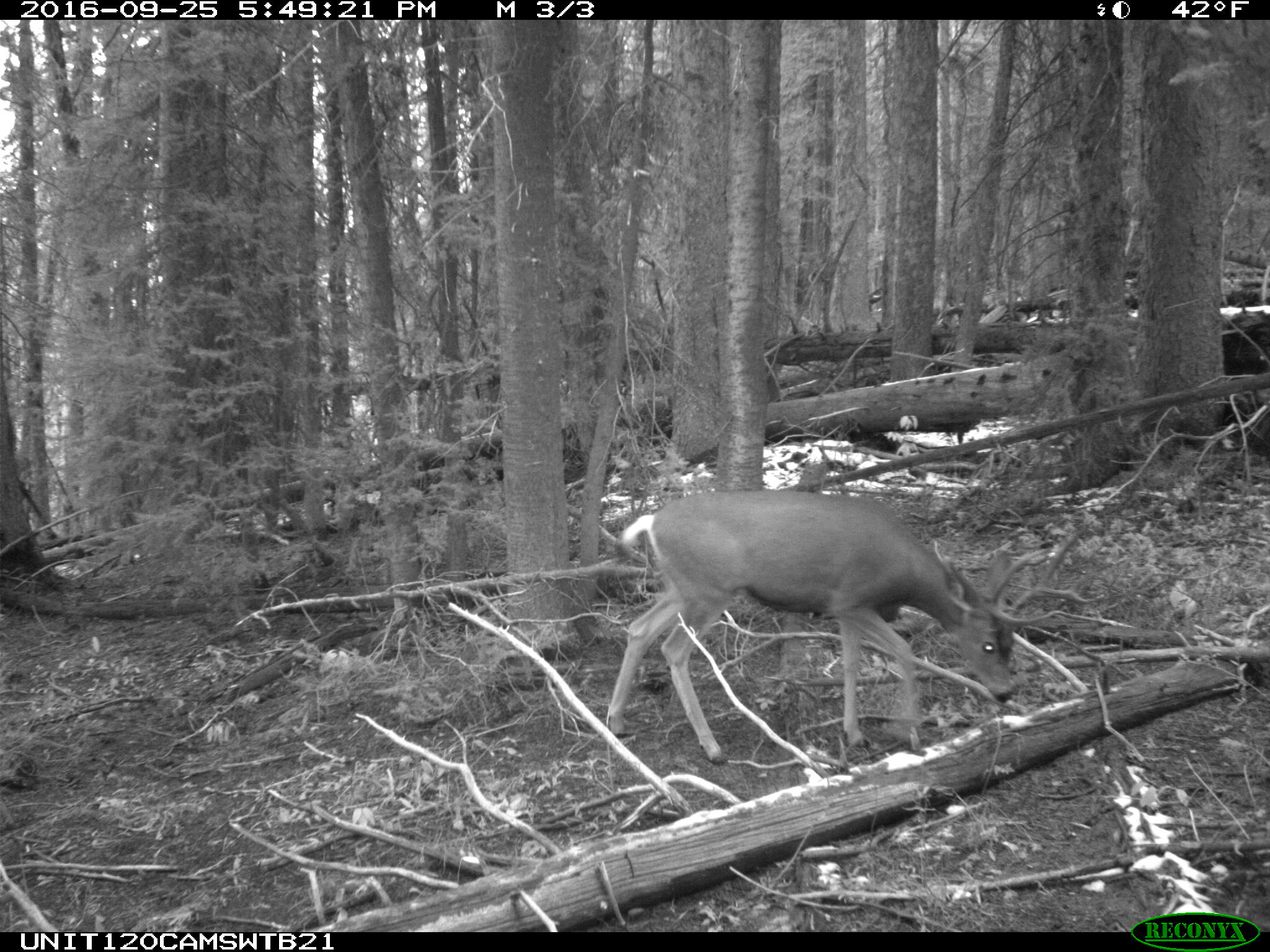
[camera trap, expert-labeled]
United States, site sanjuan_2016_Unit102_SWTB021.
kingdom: Animalia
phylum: Chordata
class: Mammalia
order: Artiodactyla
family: Cervidae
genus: Odocoileus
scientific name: Odocoileus hemionus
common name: mule deer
Odocoileus hemionus (mule deer).